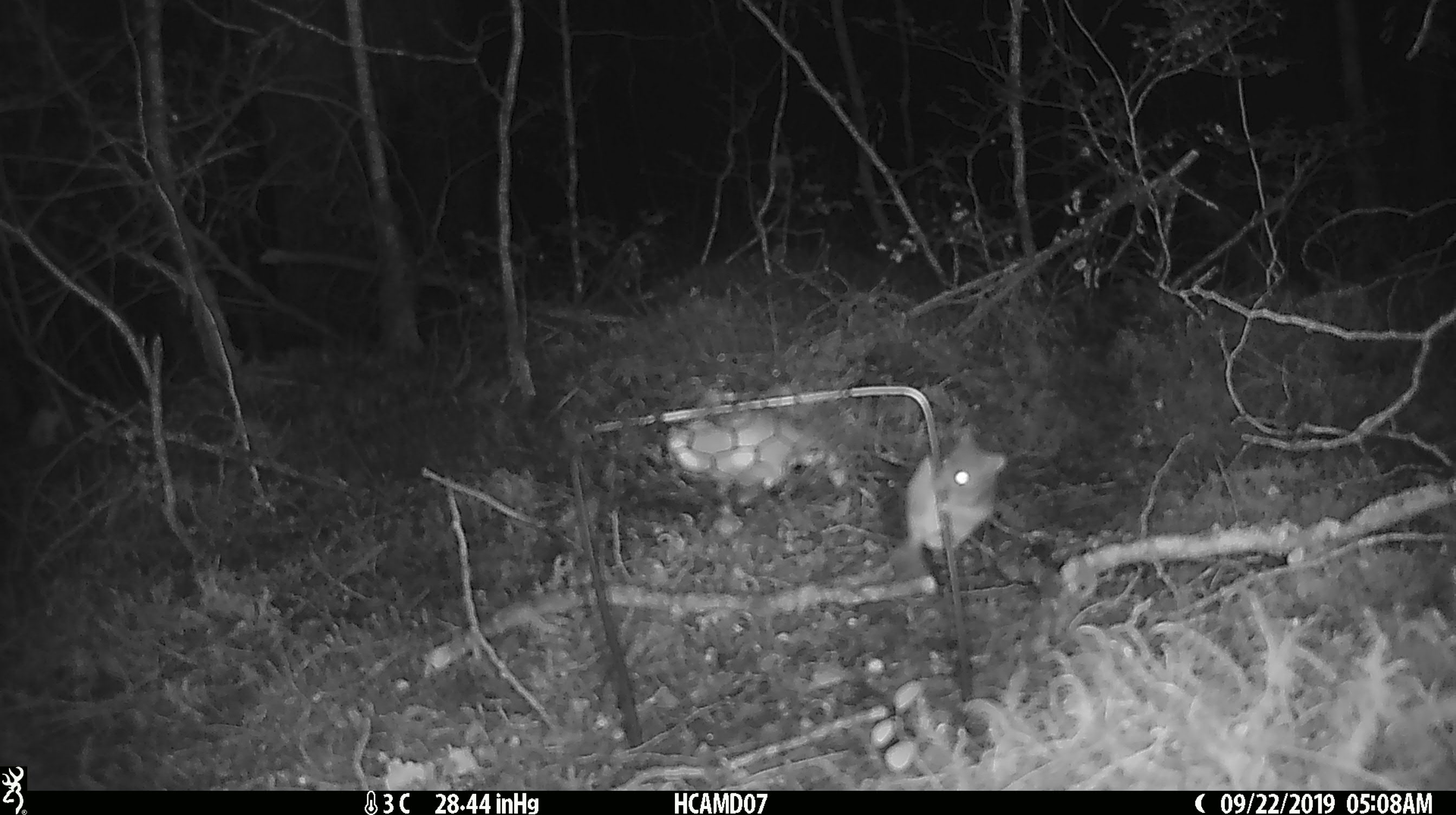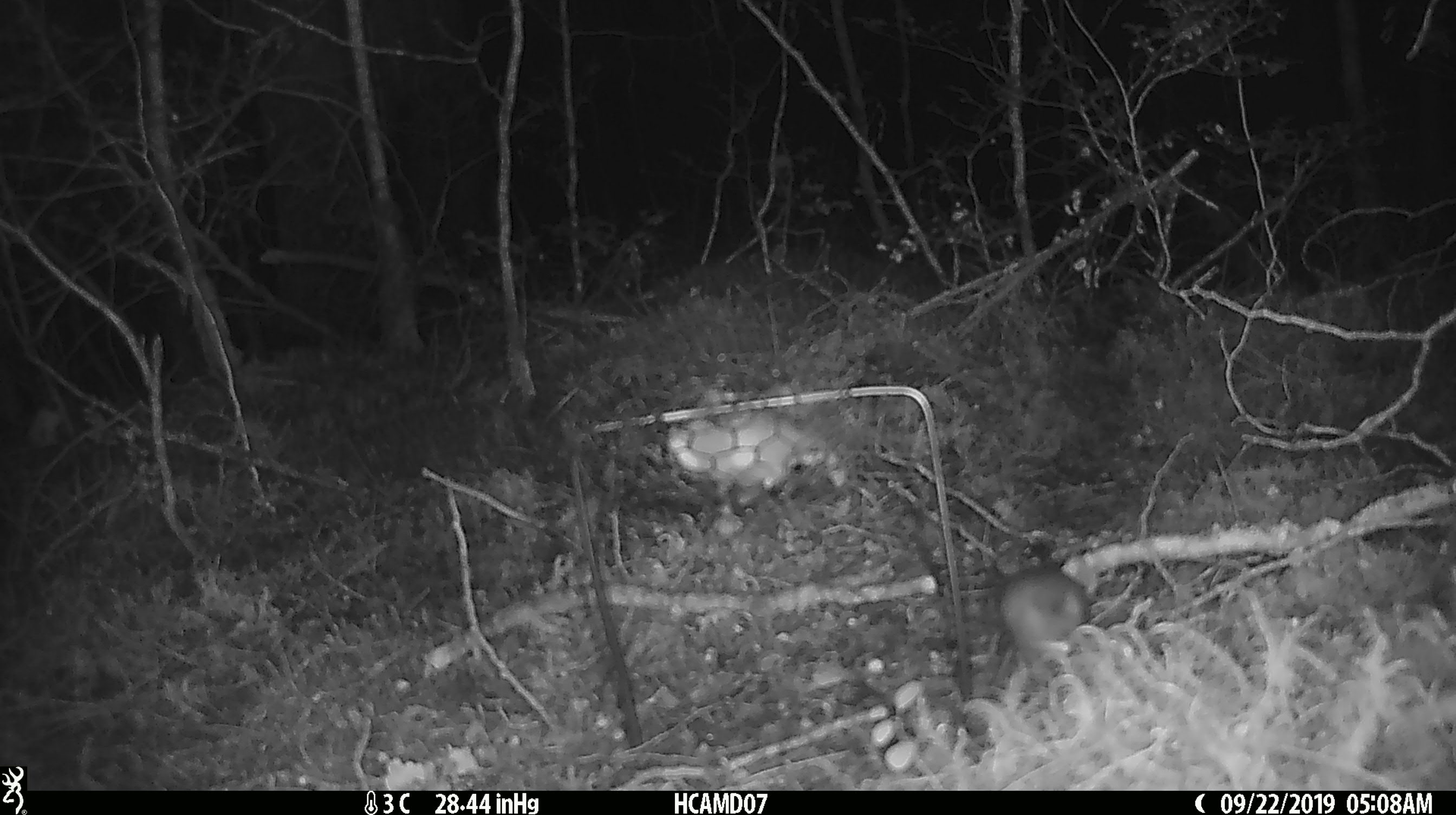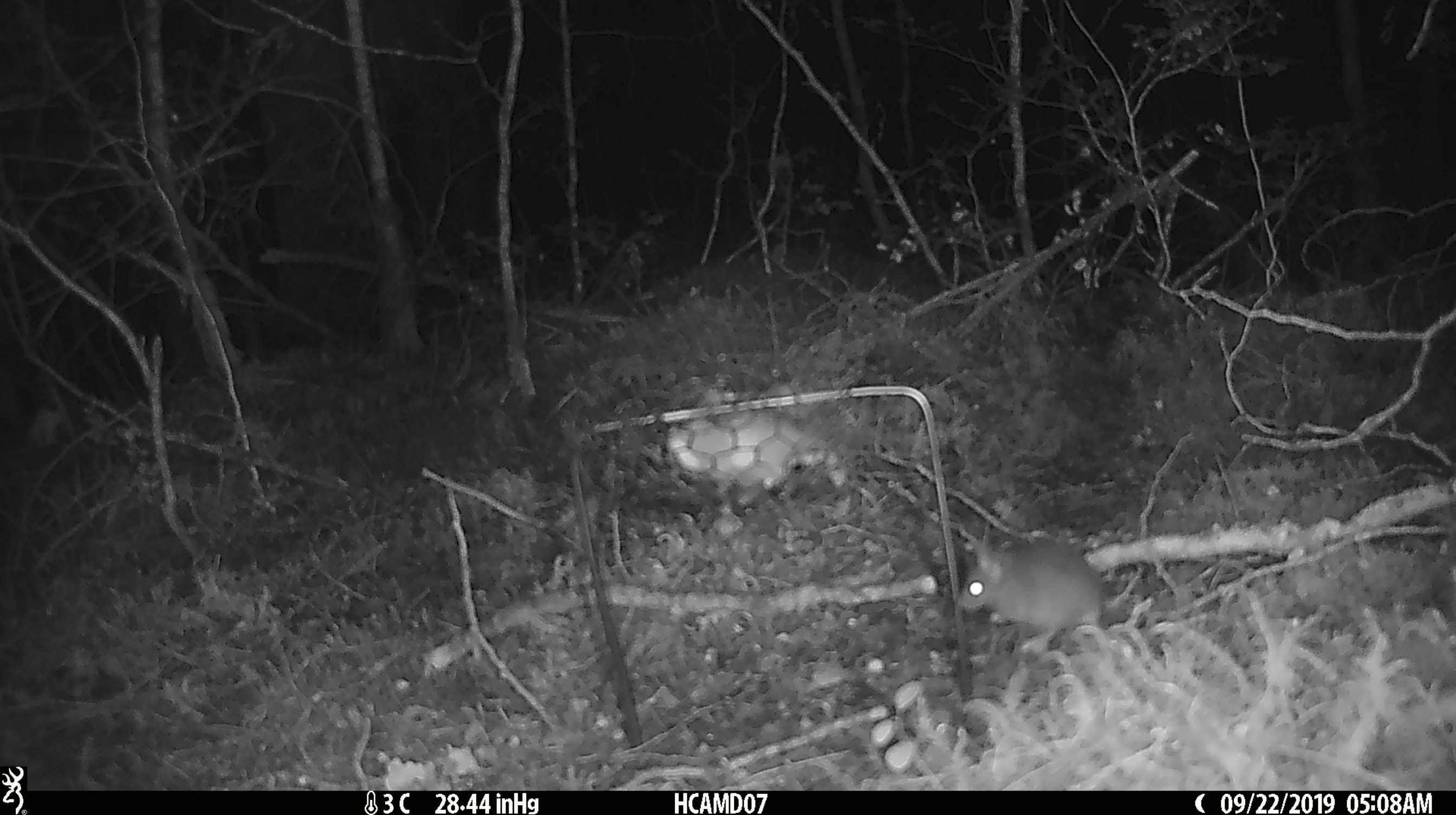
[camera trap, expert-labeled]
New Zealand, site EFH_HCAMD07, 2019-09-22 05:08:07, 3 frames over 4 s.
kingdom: Animalia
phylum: Chordata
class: Mammalia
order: Rodentia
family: Muridae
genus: Mus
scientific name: Mus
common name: mouse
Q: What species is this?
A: Mouse (Mus).